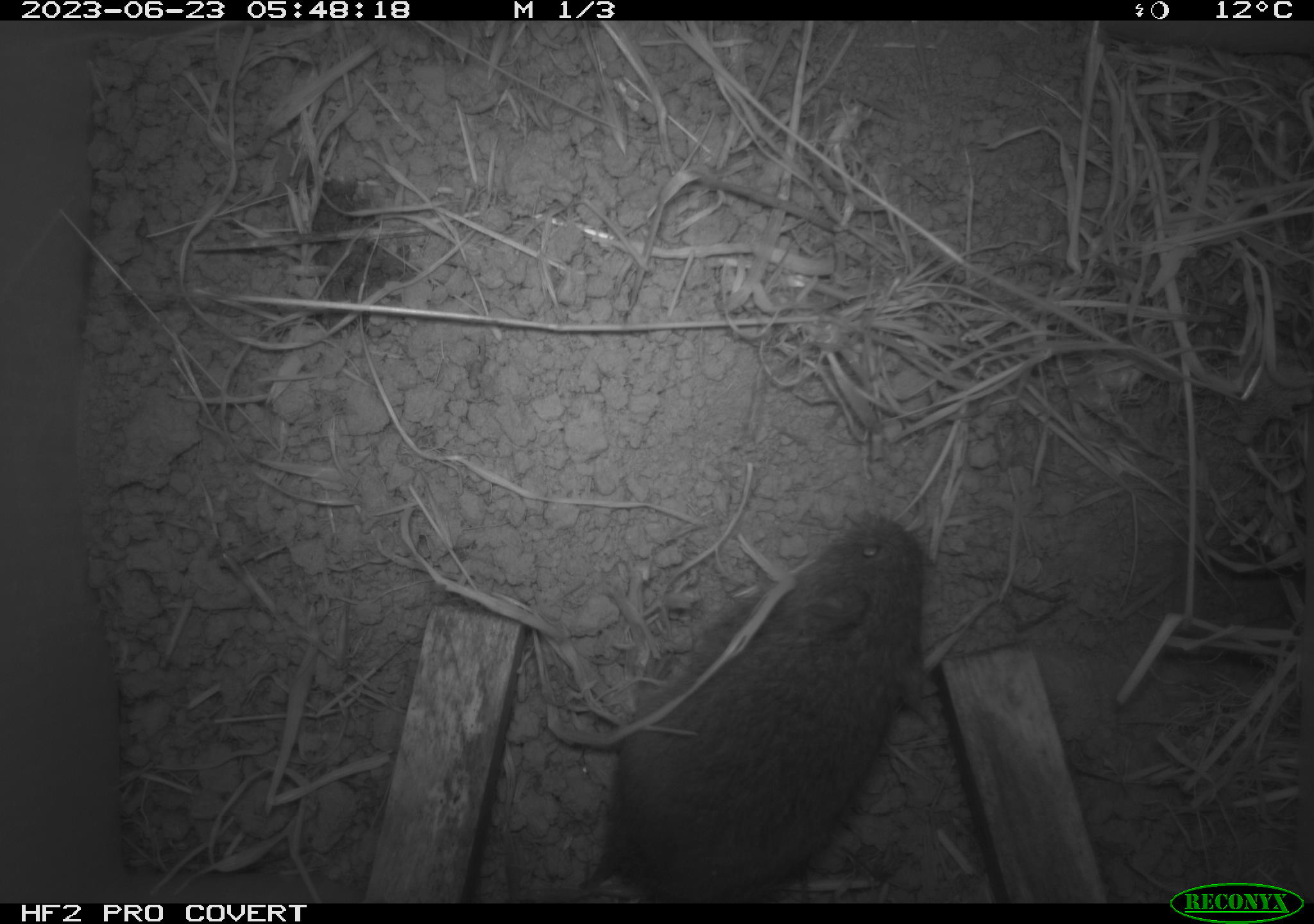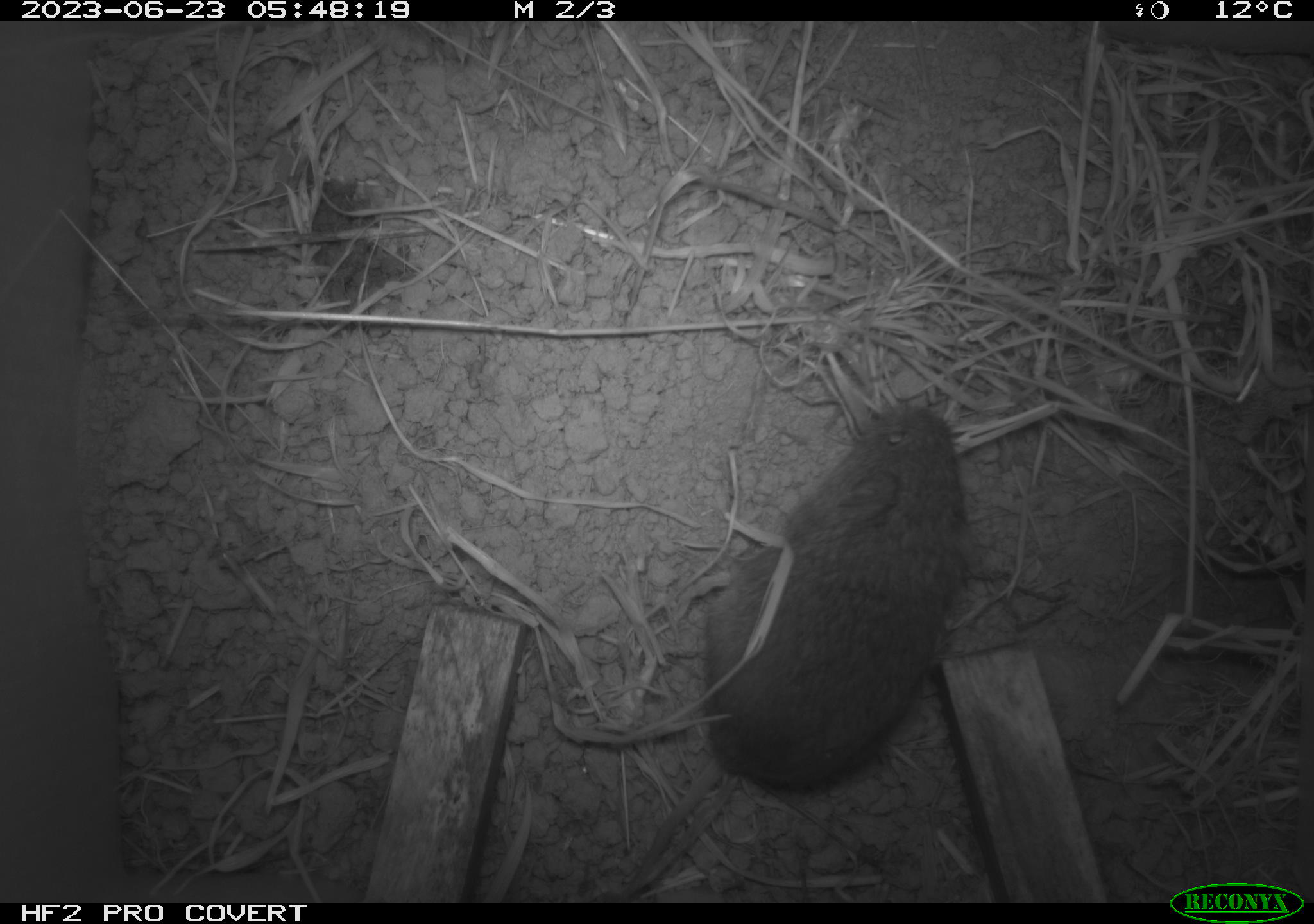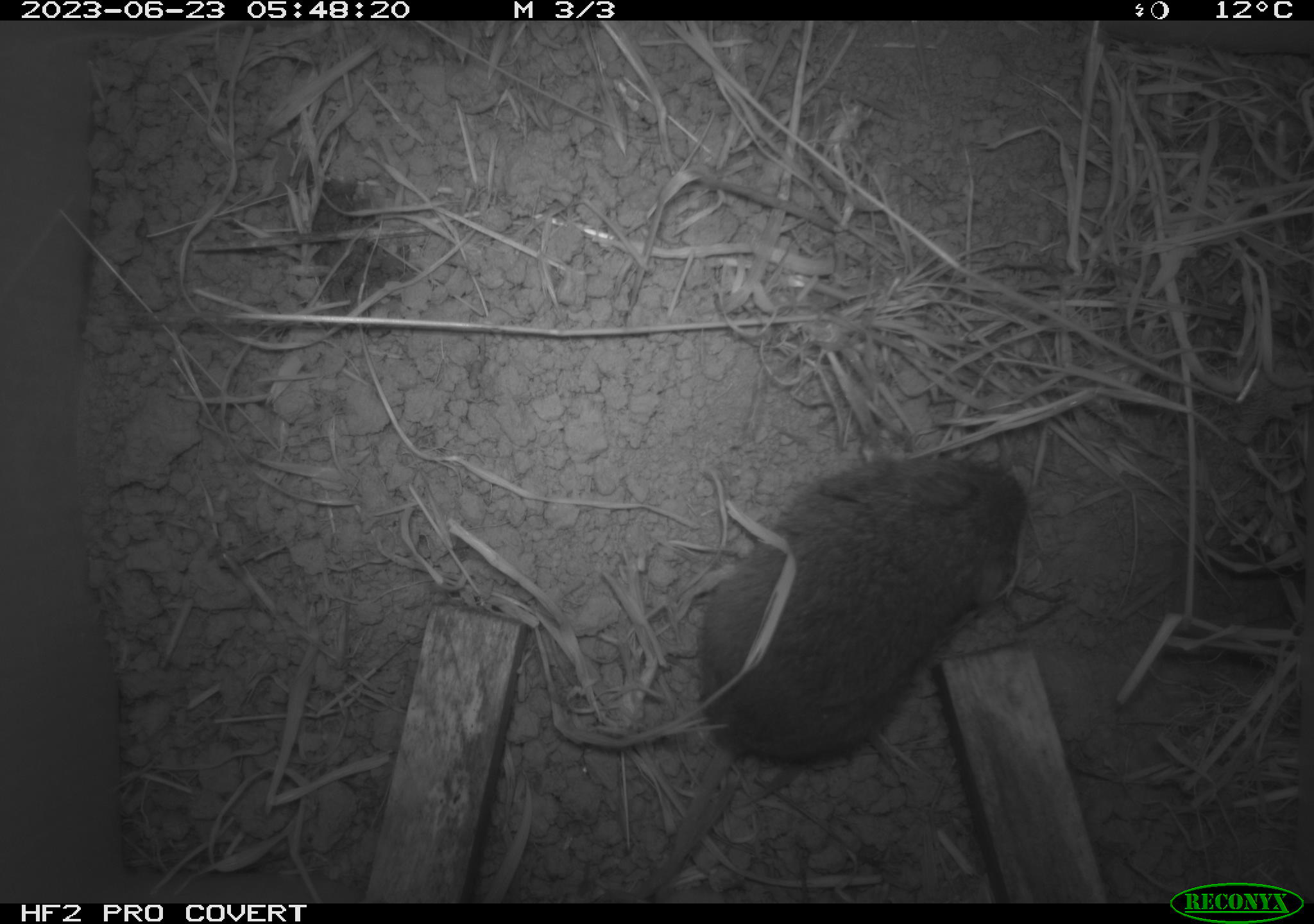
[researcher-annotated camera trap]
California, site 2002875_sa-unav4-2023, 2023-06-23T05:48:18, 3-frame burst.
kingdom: Animalia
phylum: Chordata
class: Mammalia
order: Rodentia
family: Cricetidae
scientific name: Arvicolinae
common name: voles, lemmings, and muskrats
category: arvicolinae subfamily